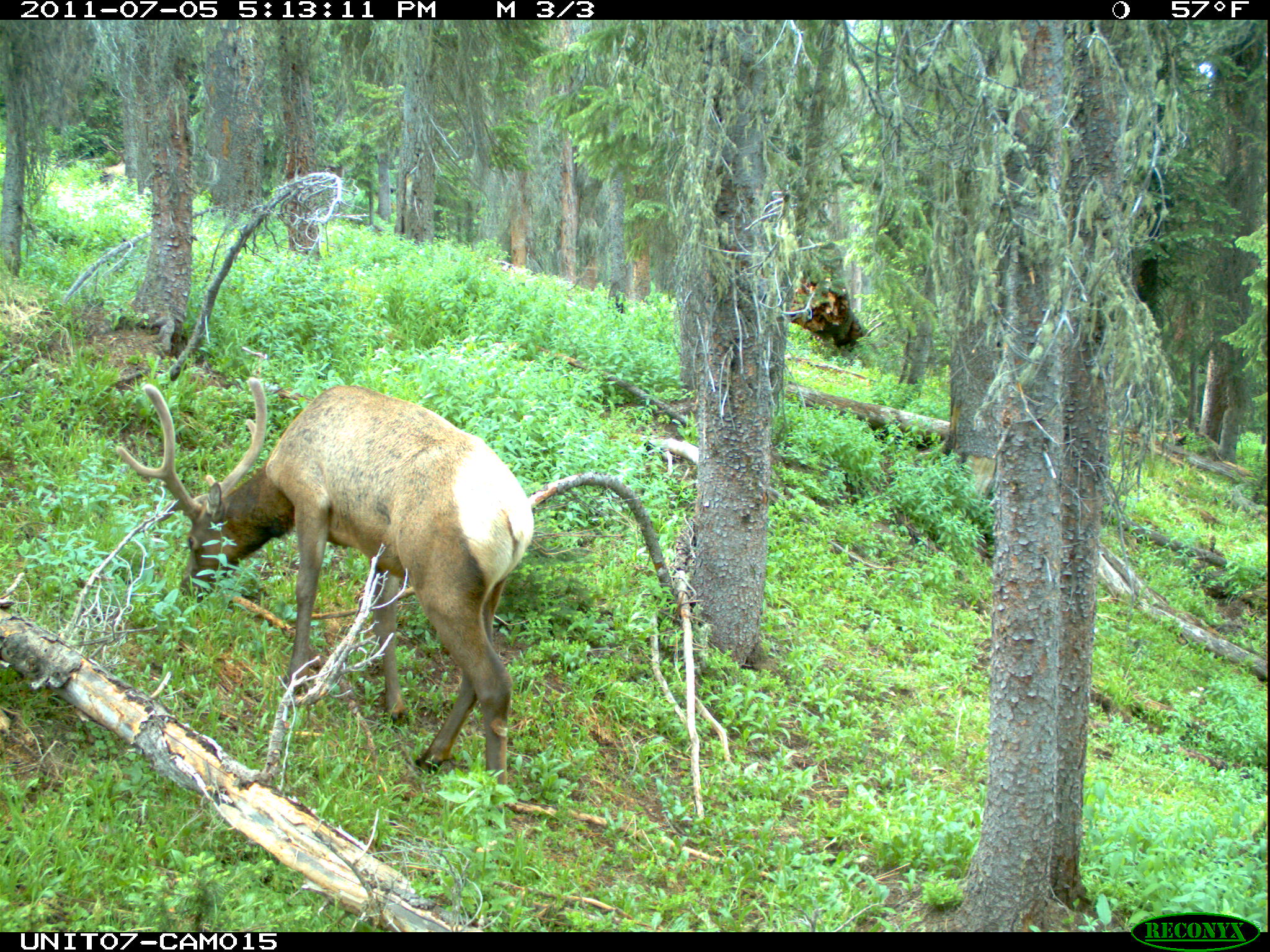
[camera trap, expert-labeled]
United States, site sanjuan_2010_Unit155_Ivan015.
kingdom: Animalia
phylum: Chordata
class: Mammalia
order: Artiodactyla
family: Cervidae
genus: Cervus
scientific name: Cervus elaphus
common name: red deer